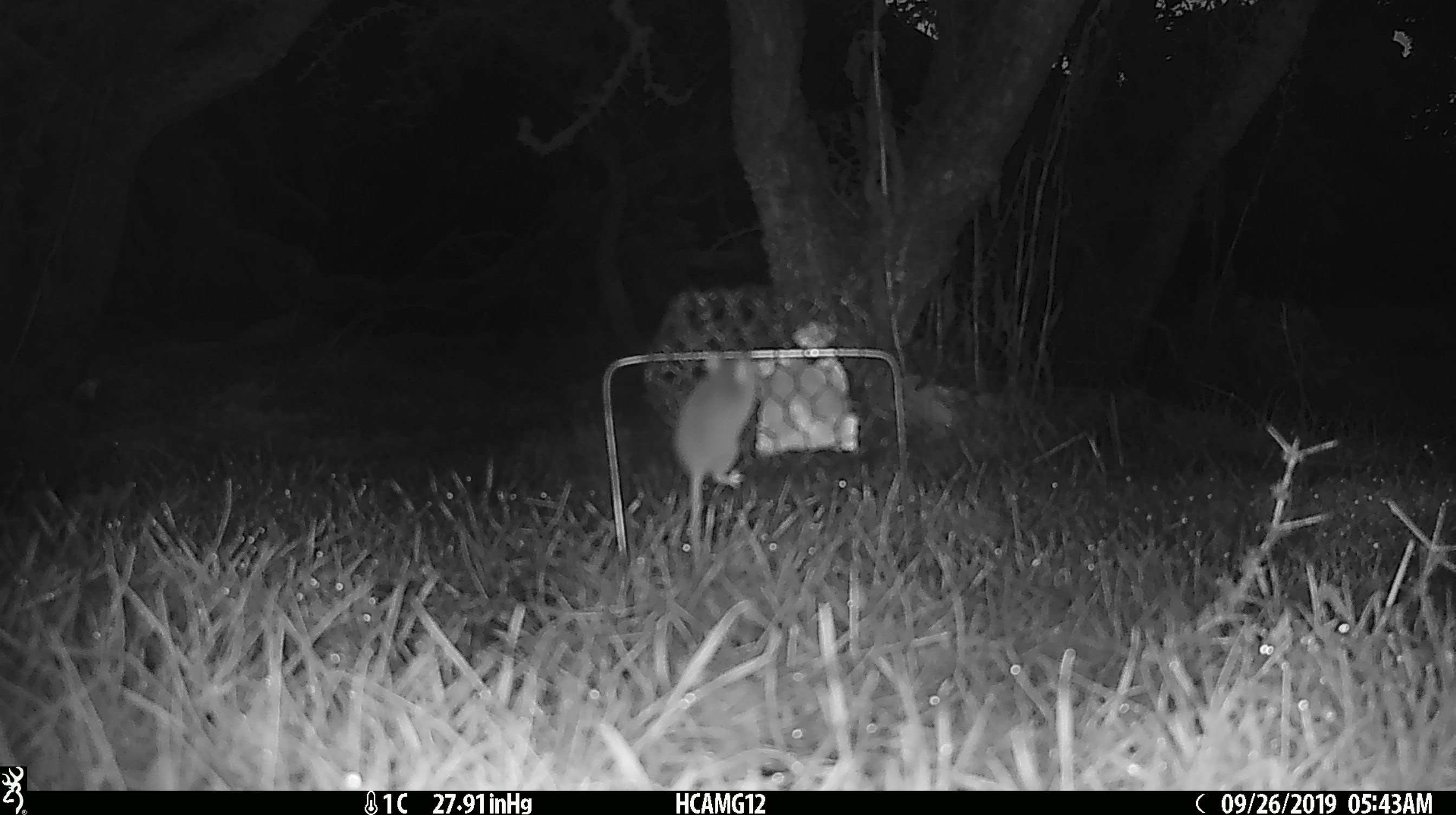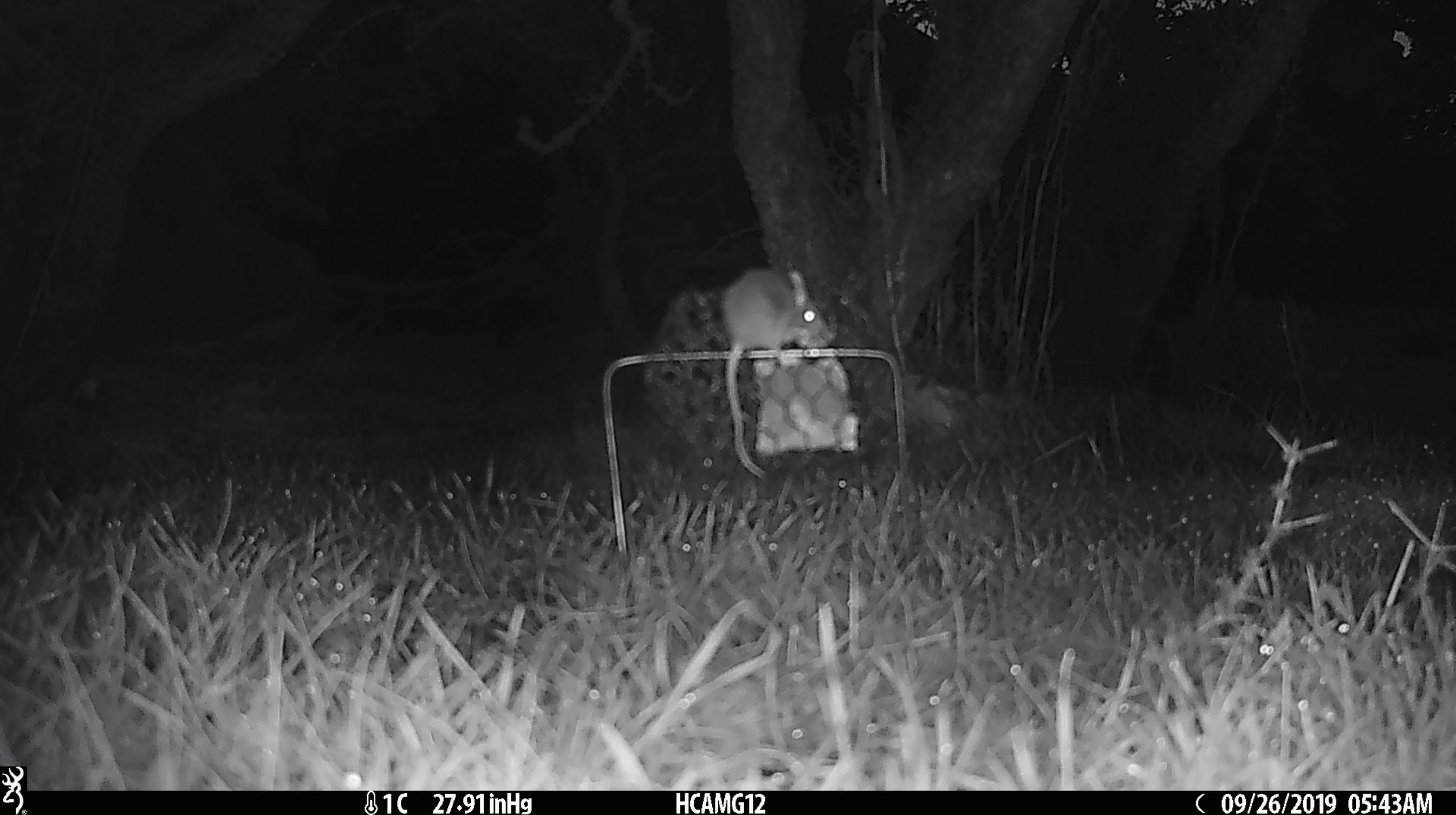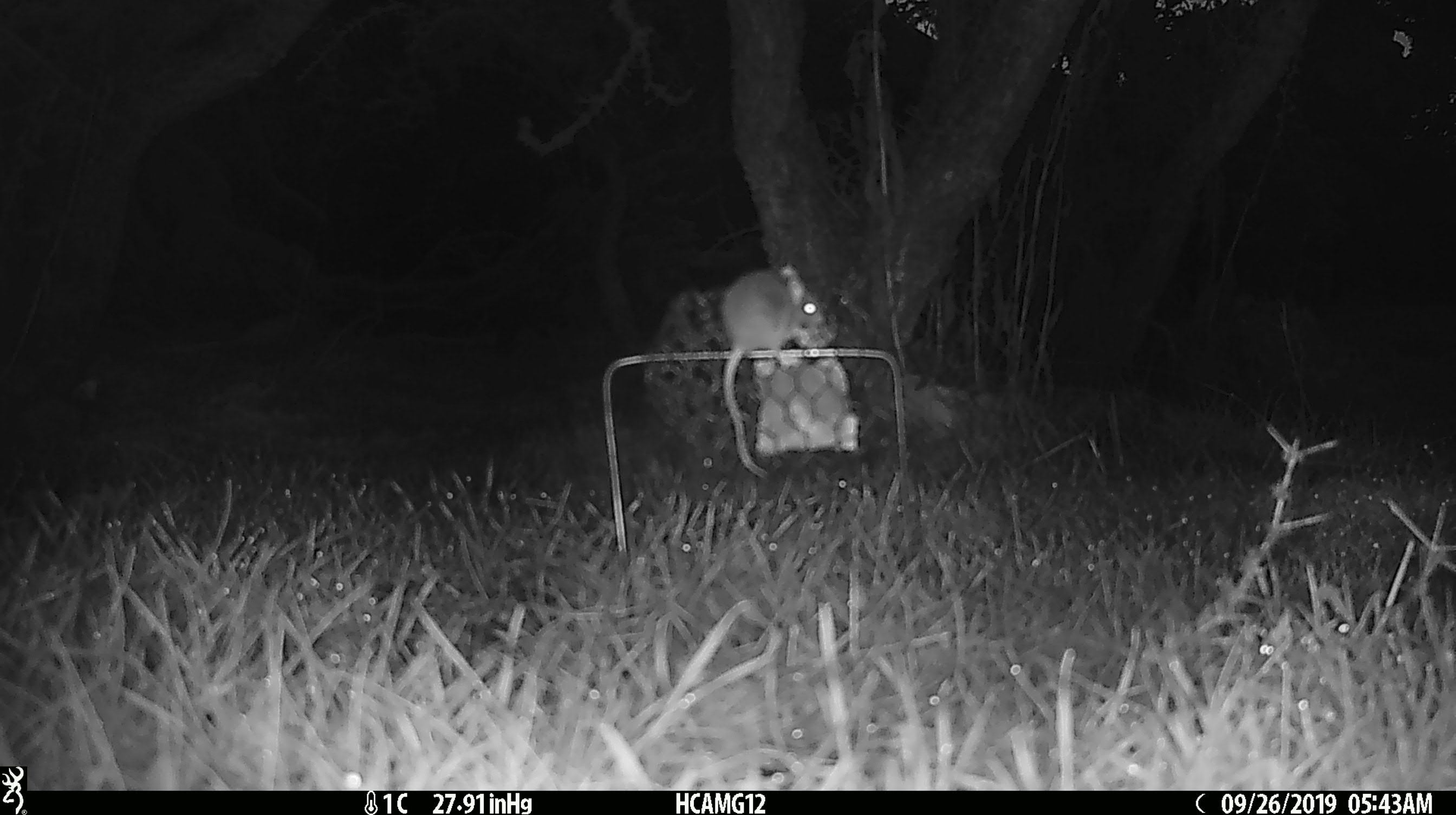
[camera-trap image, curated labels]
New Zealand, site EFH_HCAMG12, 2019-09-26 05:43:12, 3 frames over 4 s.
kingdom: Animalia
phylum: Chordata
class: Mammalia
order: Rodentia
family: Muridae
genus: Mus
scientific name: Mus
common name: mouse